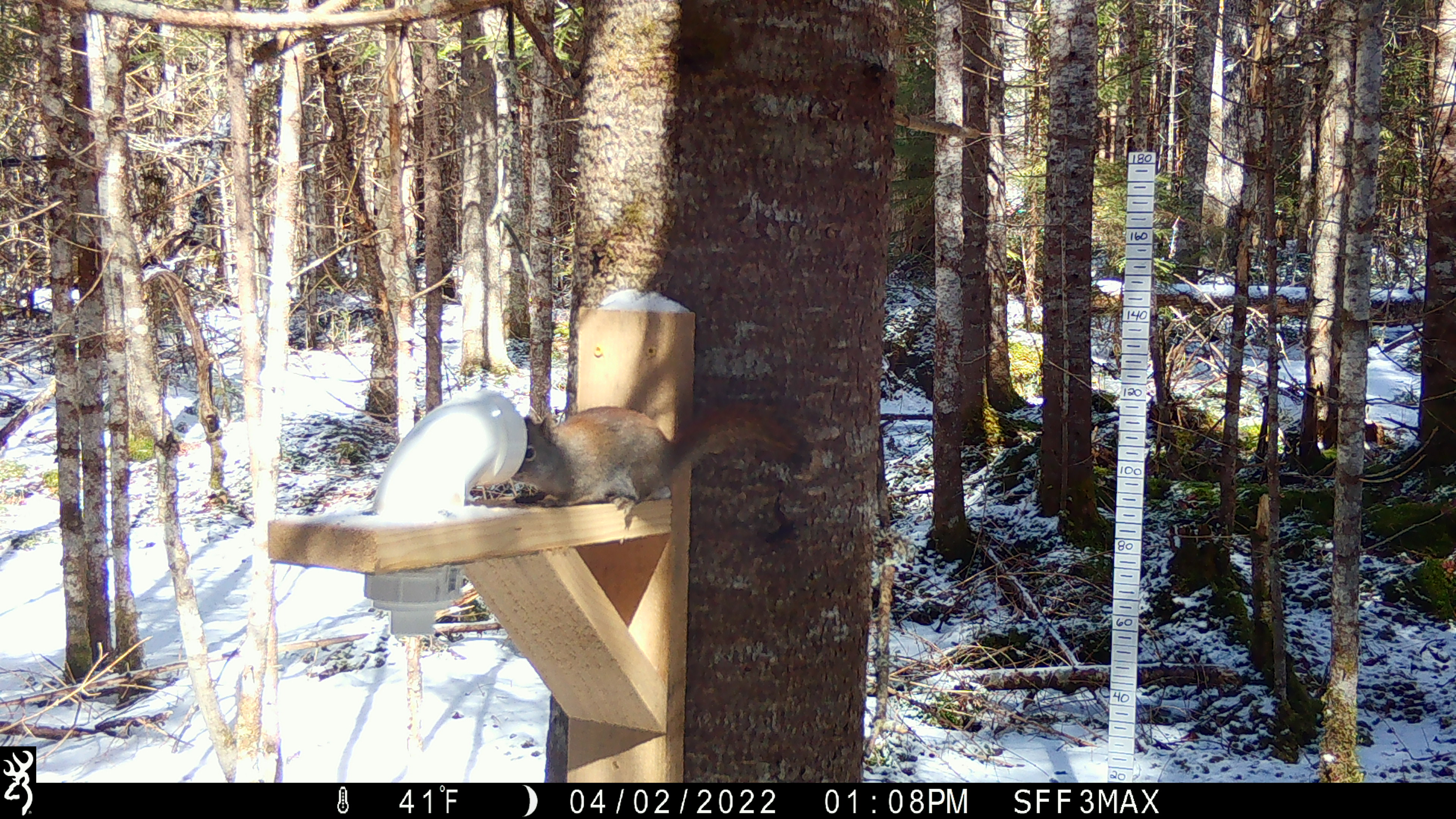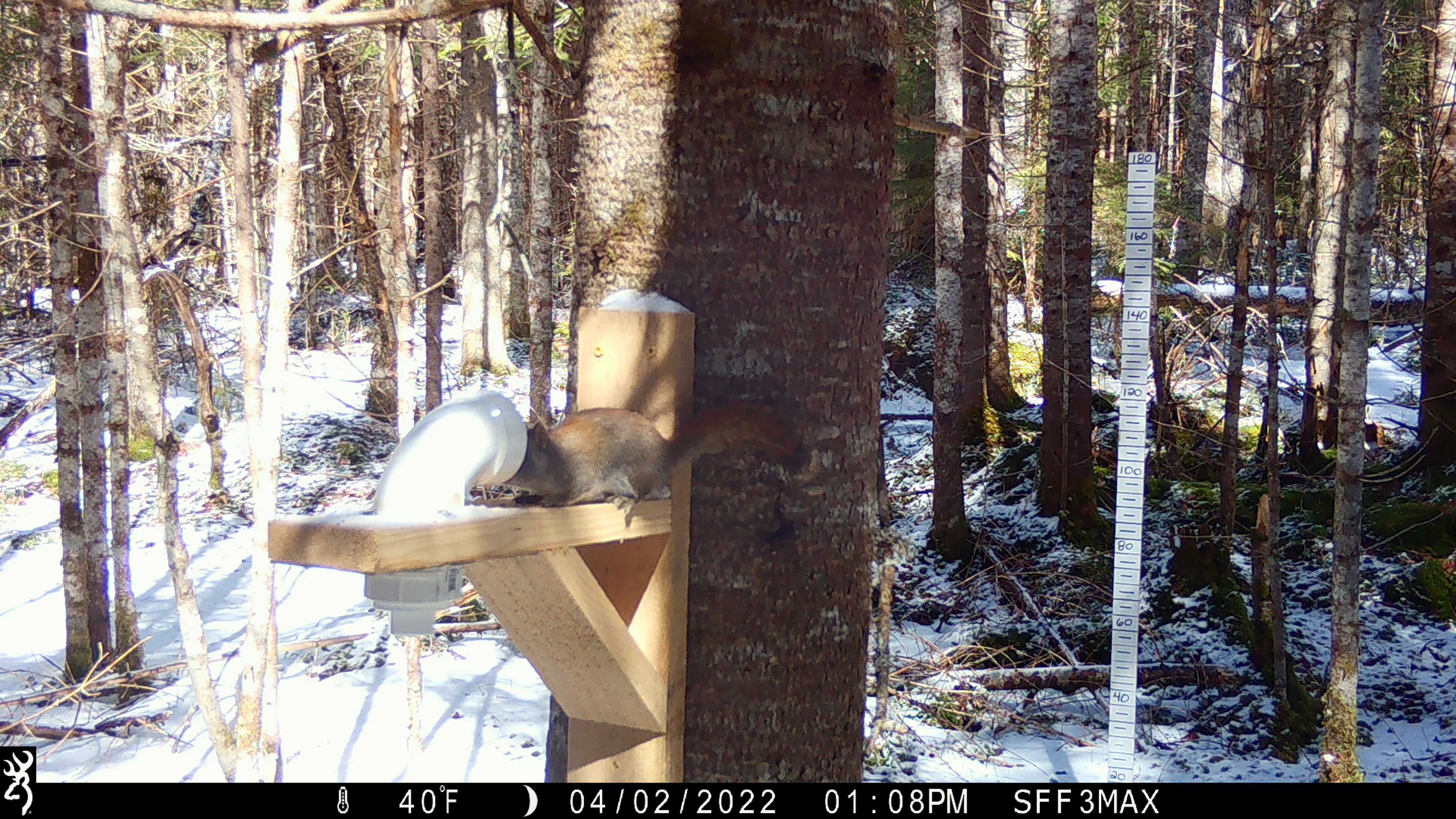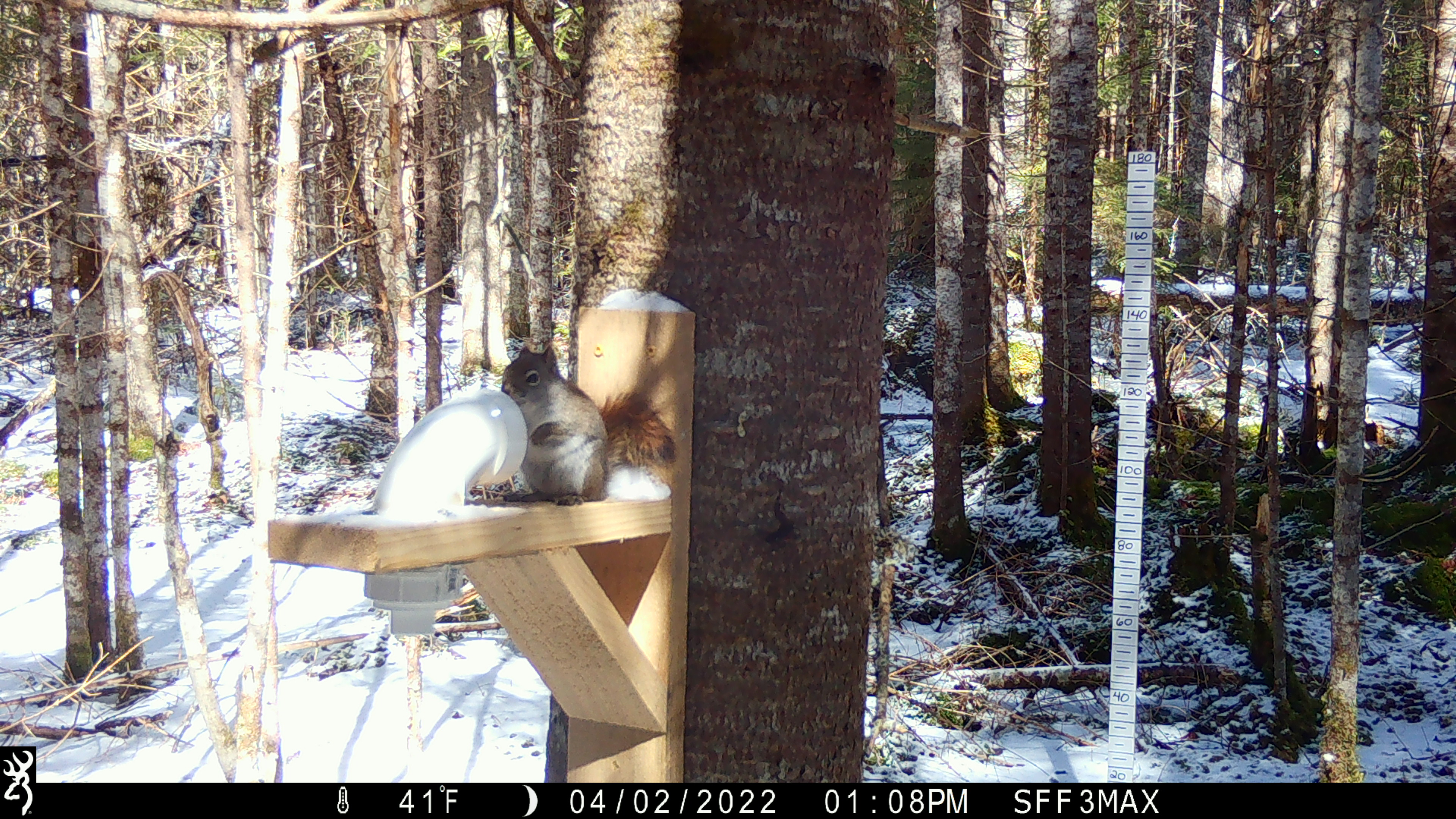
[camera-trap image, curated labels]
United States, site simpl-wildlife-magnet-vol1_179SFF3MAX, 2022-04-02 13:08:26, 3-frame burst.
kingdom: Animalia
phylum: Chordata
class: Mammalia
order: Rodentia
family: Sciuridae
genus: Tamiasciurus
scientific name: Tamiasciurus hudsonicus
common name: red squirrel